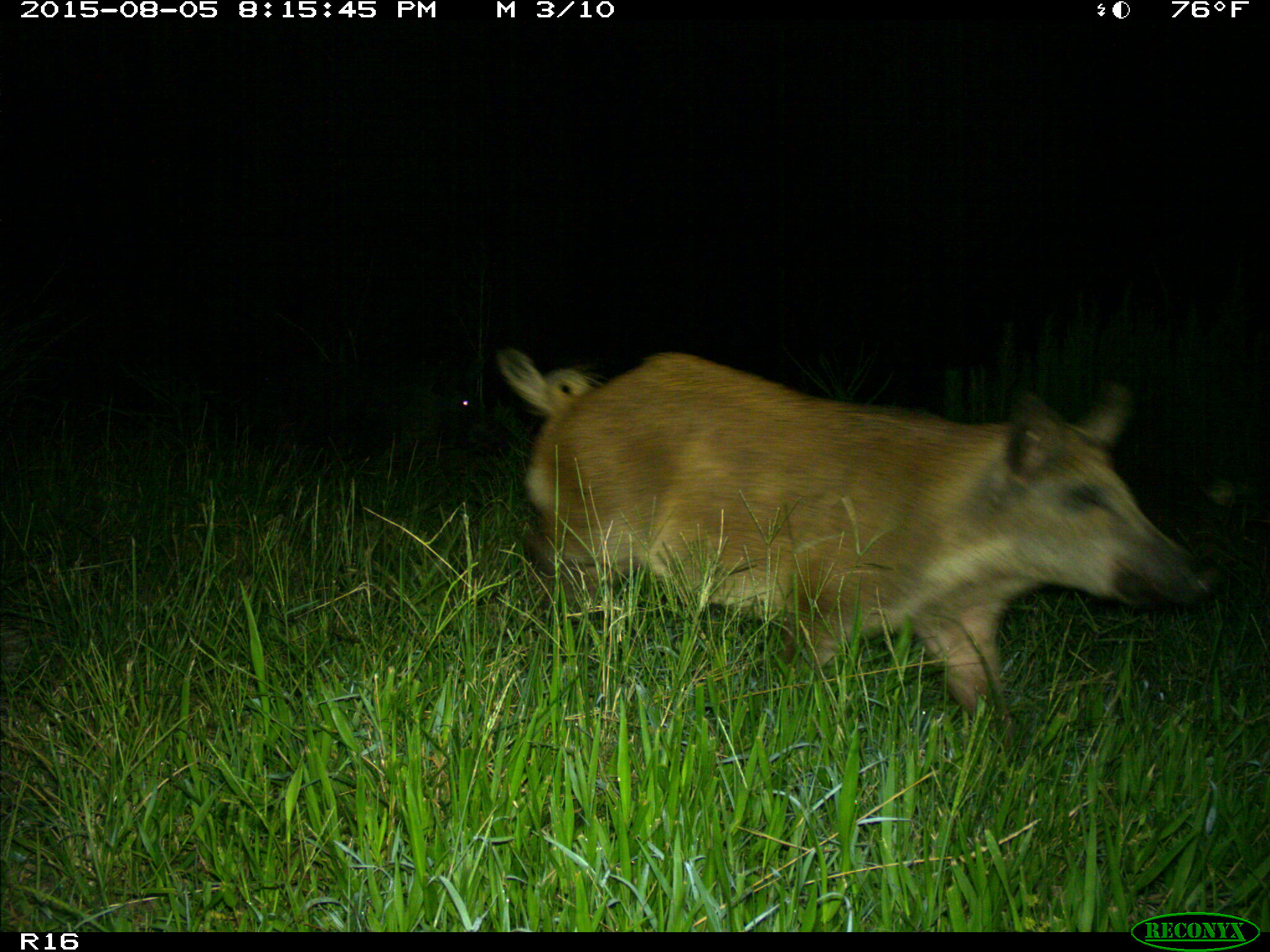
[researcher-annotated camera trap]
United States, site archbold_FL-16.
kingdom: Animalia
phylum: Chordata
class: Mammalia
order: Artiodactyla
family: Suidae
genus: Sus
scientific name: Sus scrofa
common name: wild boar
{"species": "Sus scrofa (wild boar)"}